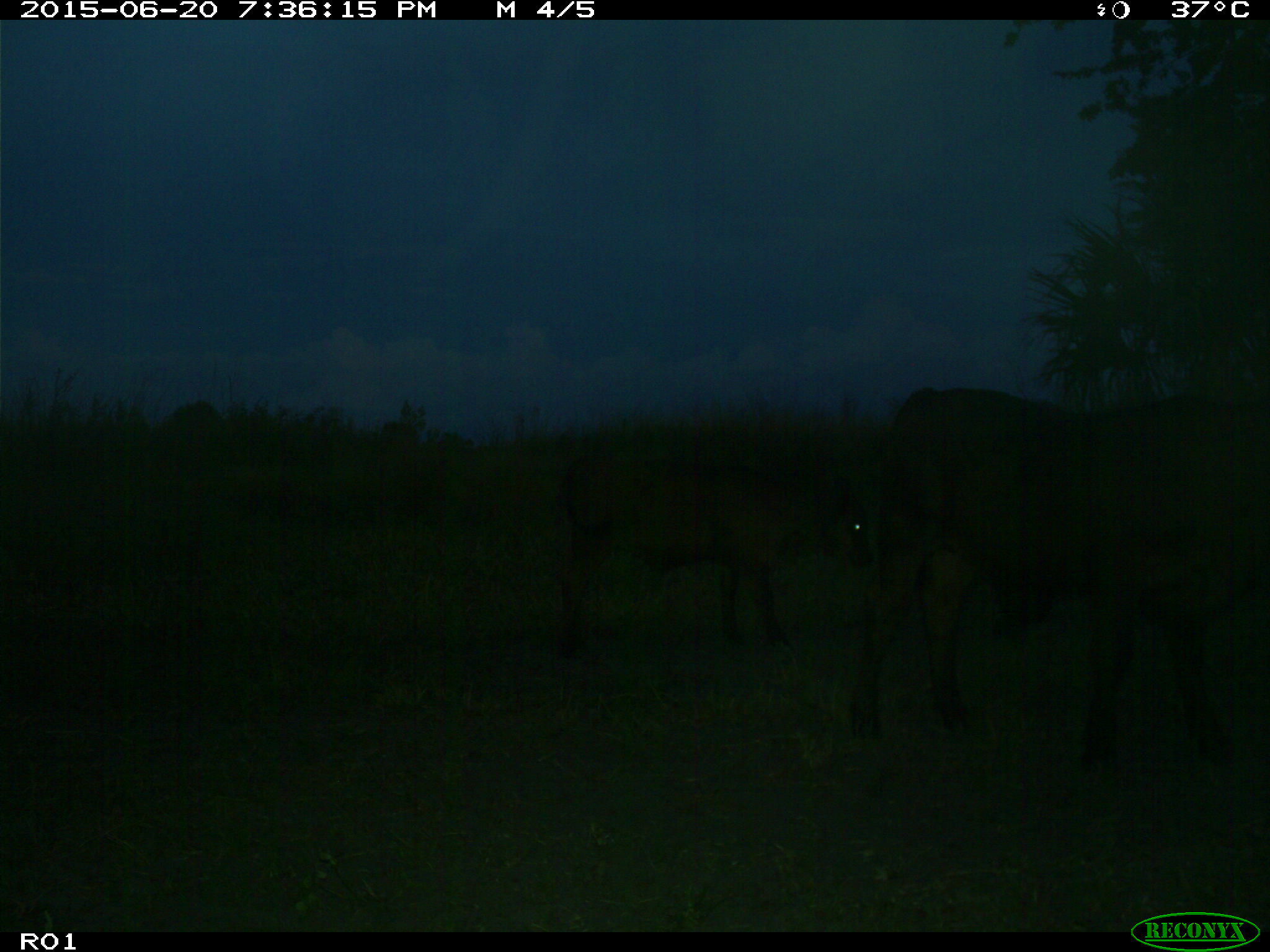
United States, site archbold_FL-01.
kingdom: Animalia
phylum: Chordata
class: Mammalia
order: Artiodactyla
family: Bovidae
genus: Bos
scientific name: Bos taurus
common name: domestic cow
Bos taurus (domestic cow).